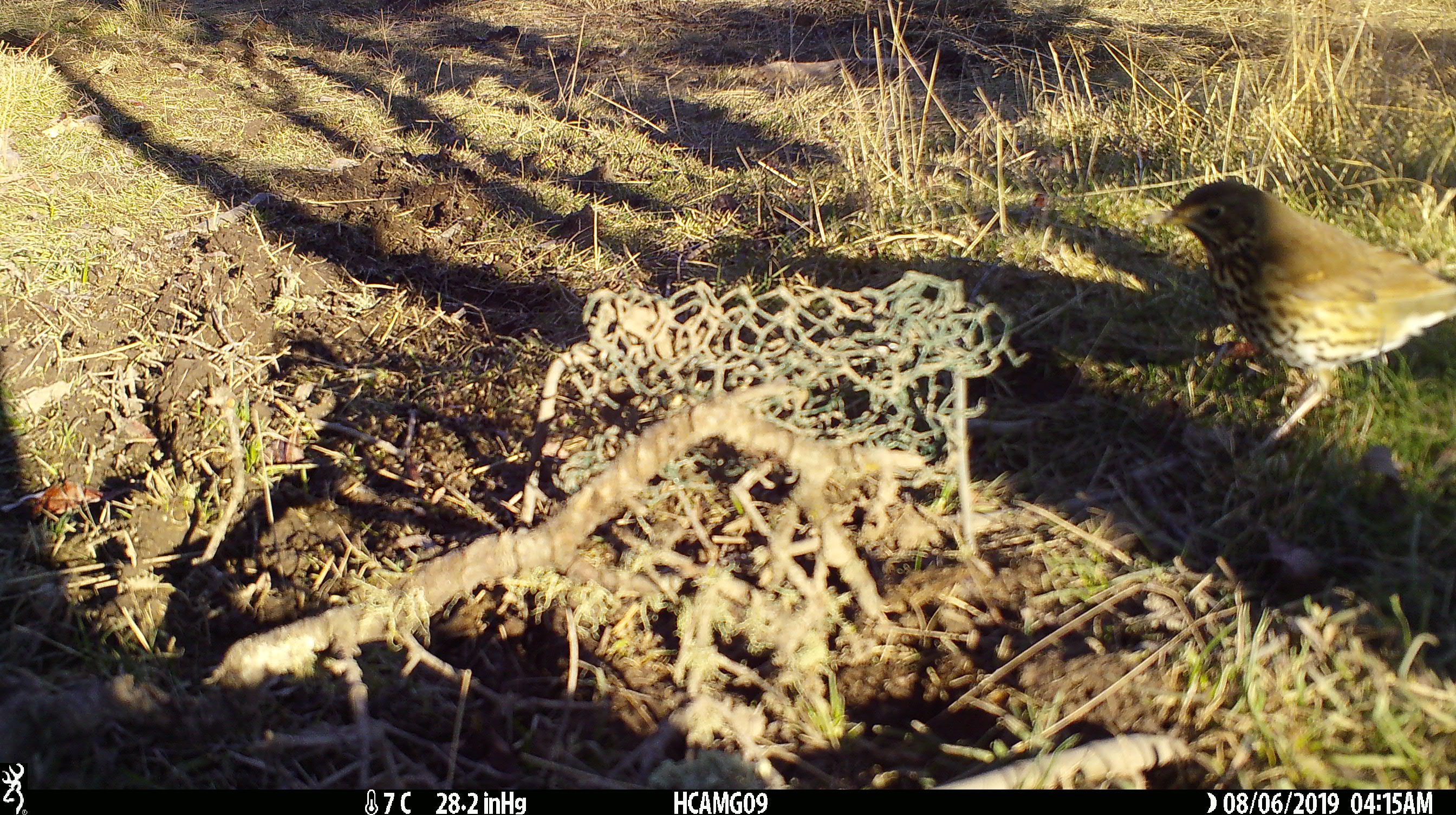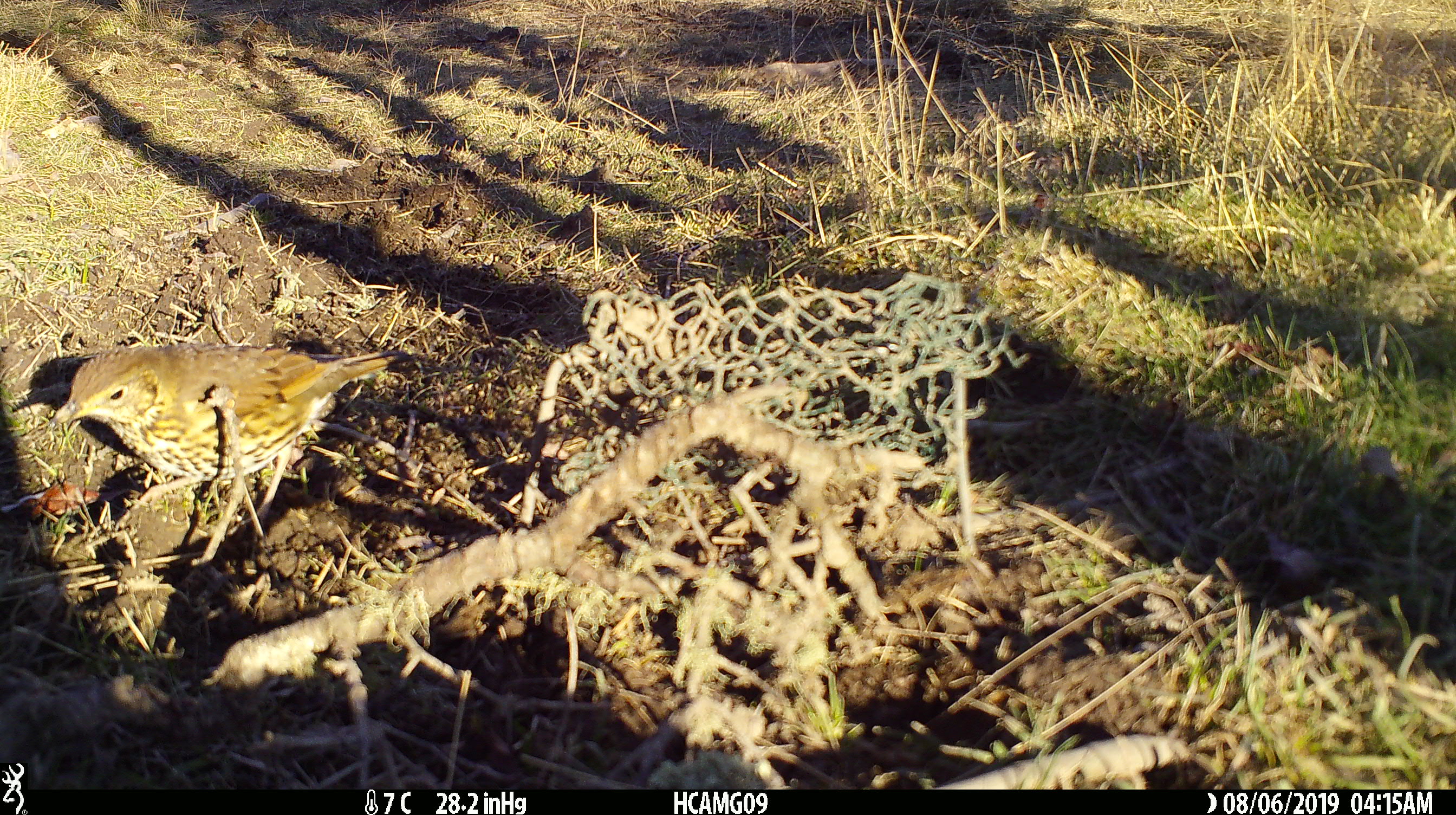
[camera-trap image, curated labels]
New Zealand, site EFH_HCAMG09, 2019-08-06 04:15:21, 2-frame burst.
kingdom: Animalia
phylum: Chordata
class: Aves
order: Passeriformes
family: Turdidae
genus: Turdus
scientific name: Turdus philomelos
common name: song thrush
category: thrush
Thrush (song thrush) (Turdus philomelos).